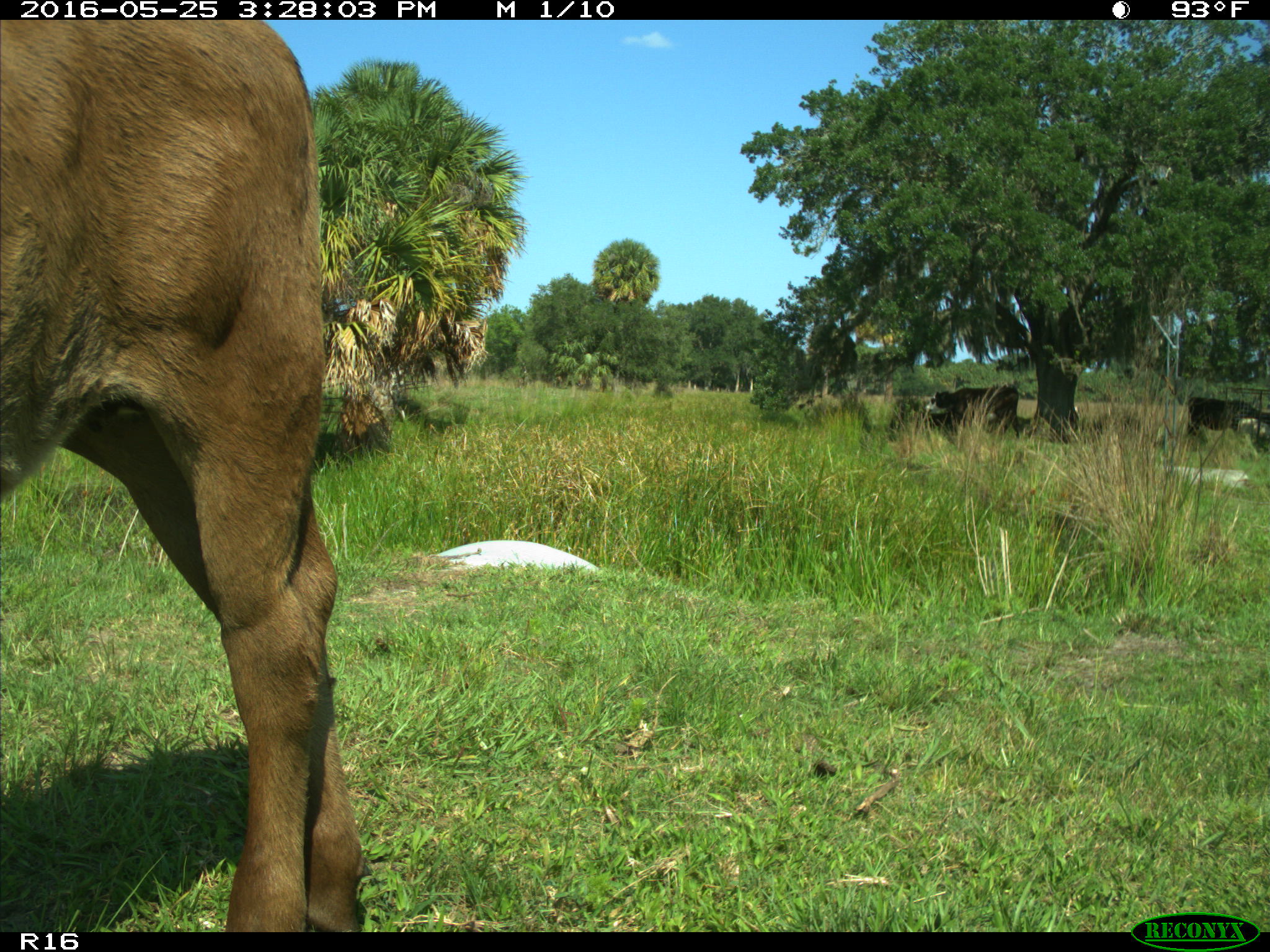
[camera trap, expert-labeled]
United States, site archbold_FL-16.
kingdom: Animalia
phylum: Chordata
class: Mammalia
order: Artiodactyla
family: Bovidae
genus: Bos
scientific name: Bos taurus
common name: domestic cow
Bos taurus (domestic cow).